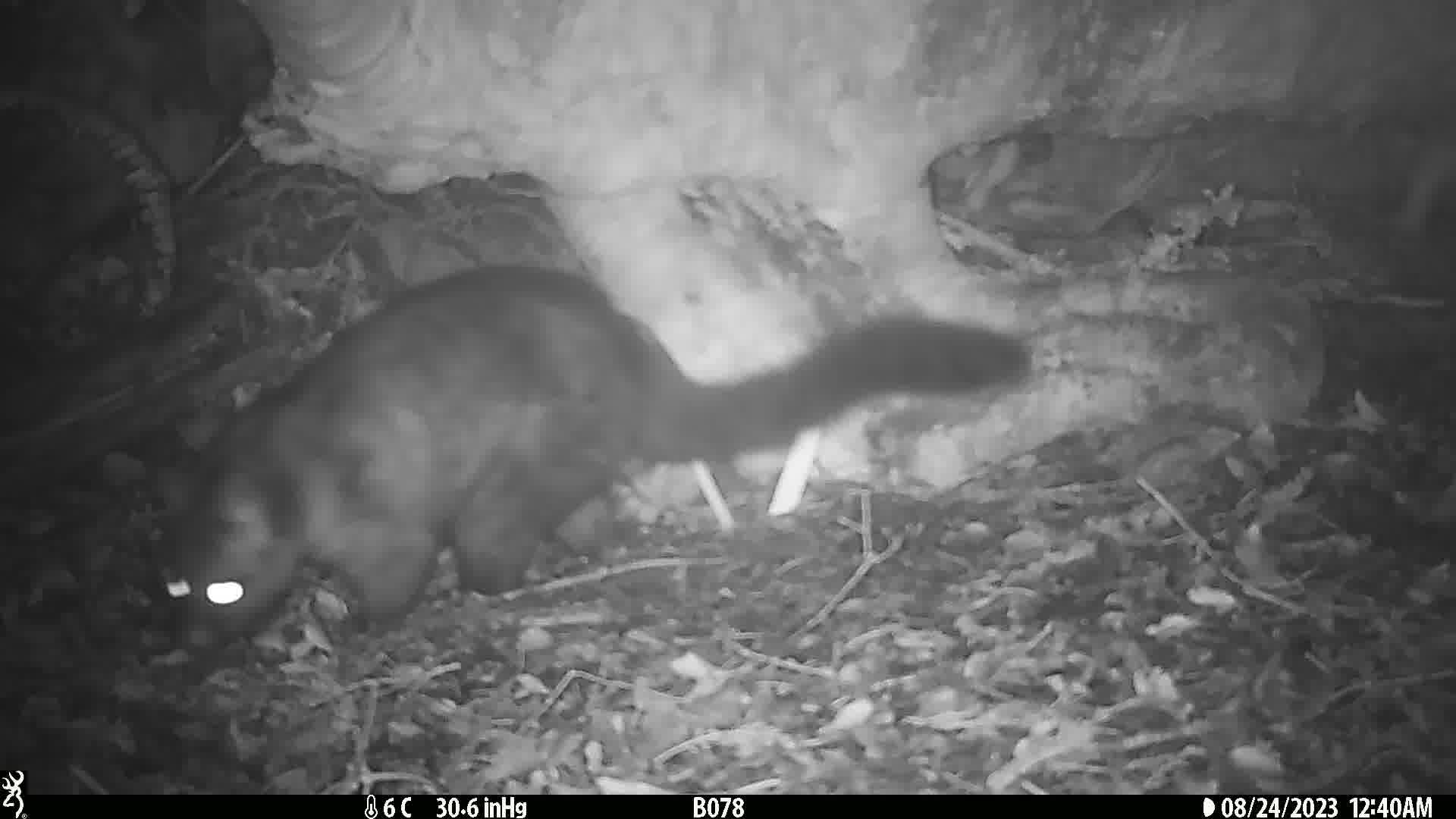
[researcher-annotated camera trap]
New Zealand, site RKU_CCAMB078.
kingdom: Animalia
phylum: Chordata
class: Mammalia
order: Diprotodontia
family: Phalangeridae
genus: Trichosurus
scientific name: Trichosurus vulpecula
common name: common brushtail possum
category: possum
Possum (common brushtail possum) (Trichosurus vulpecula).